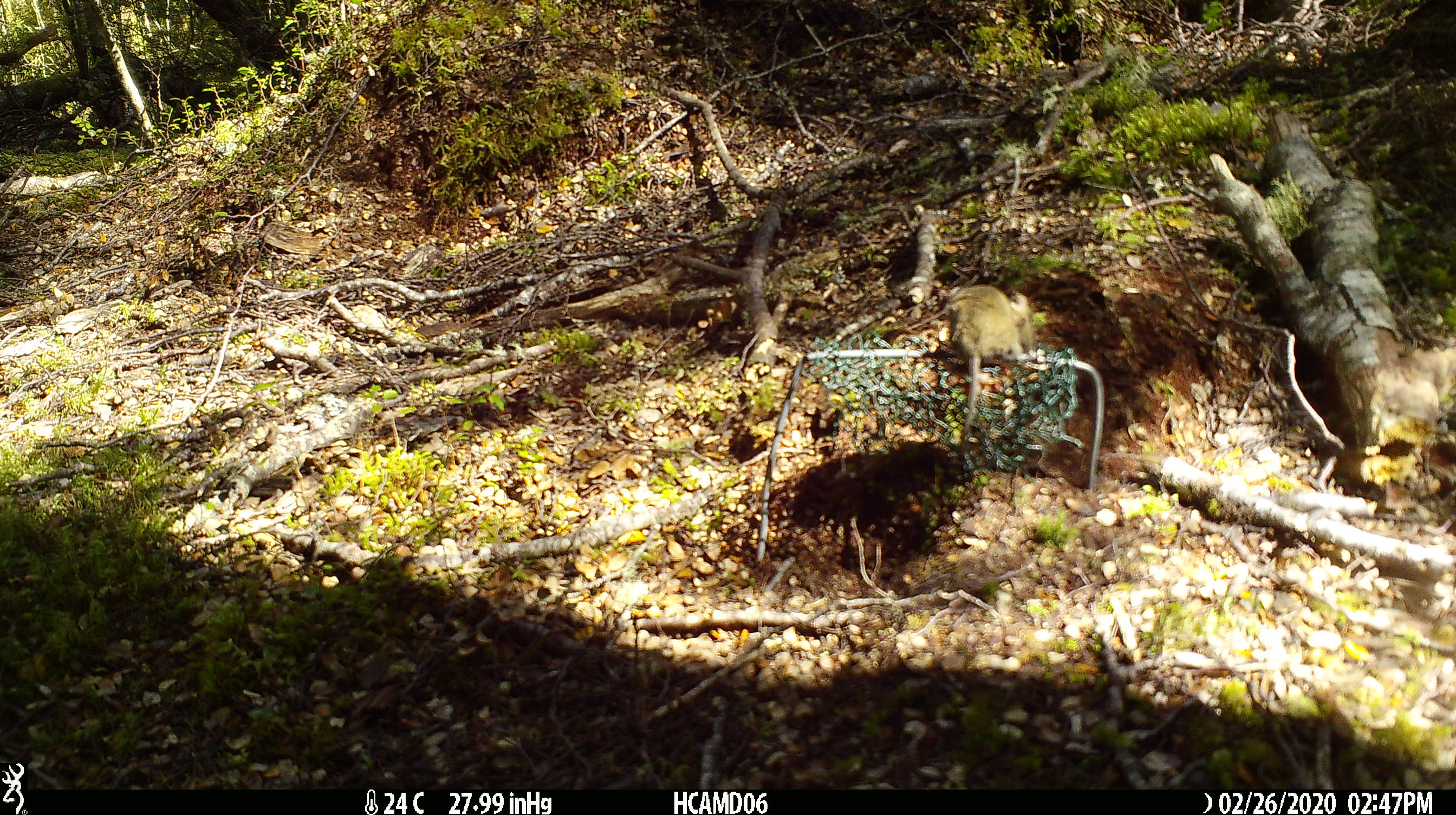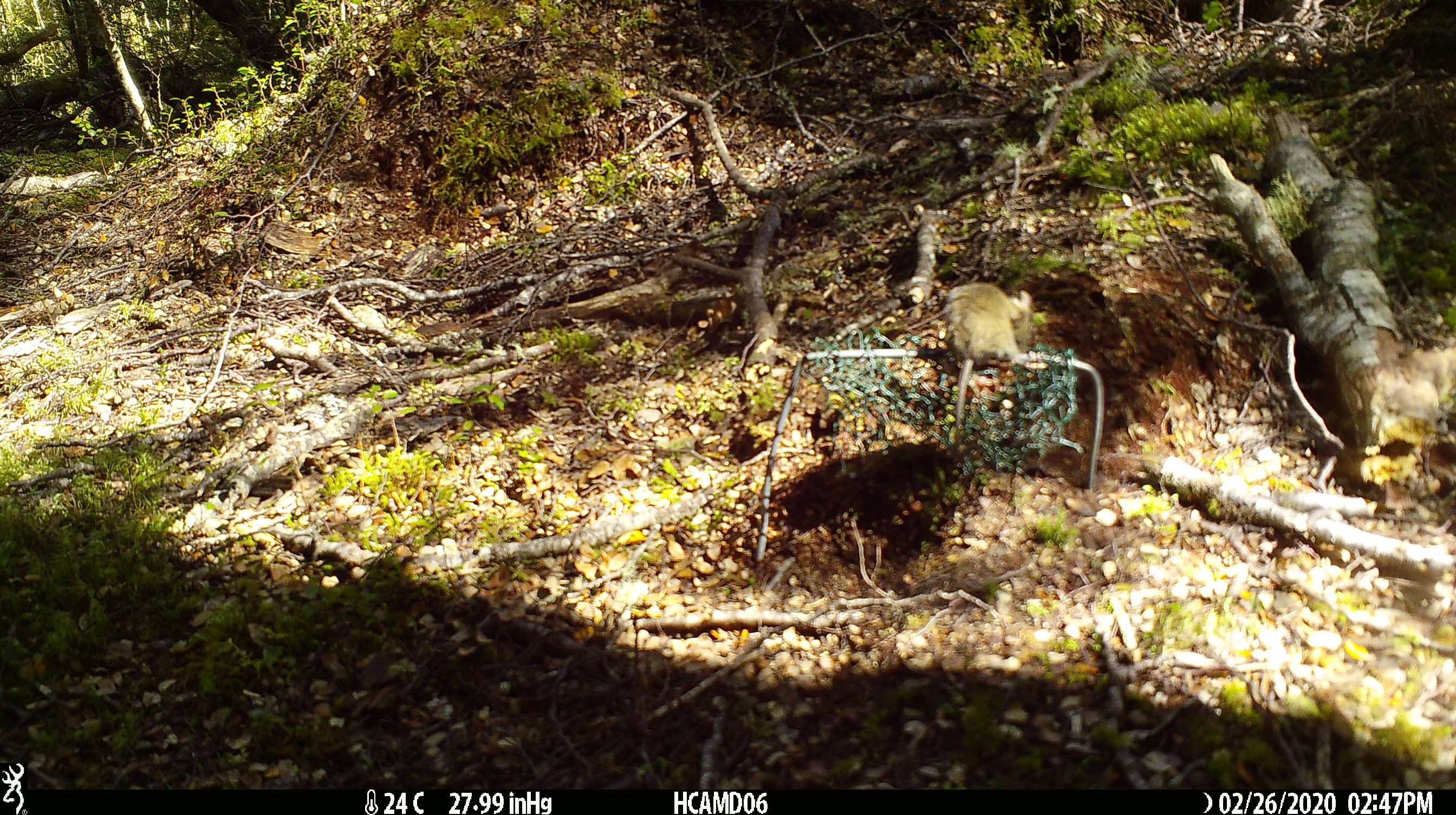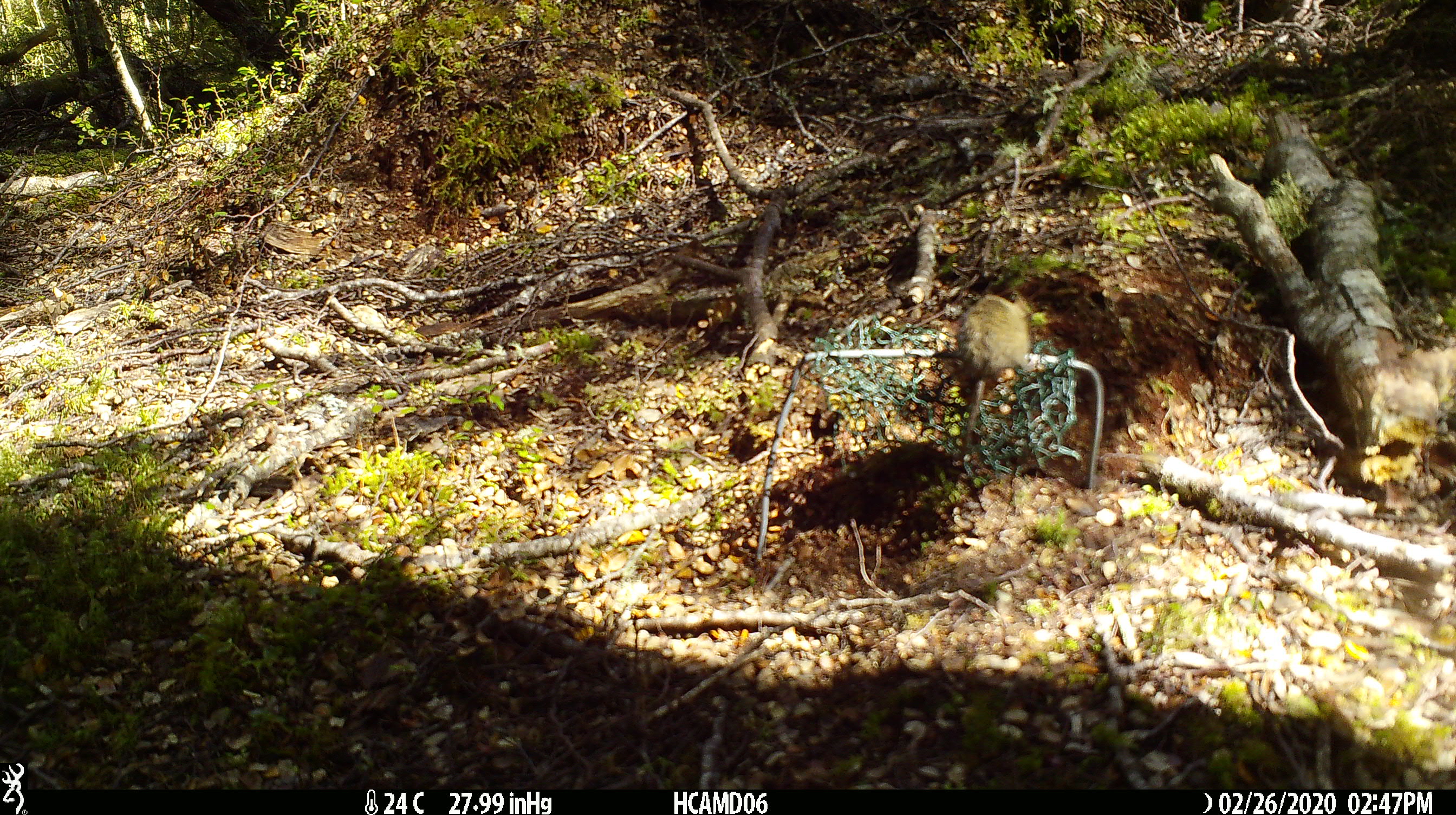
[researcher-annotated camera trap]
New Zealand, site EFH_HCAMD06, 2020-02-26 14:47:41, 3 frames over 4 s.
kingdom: Animalia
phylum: Chordata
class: Mammalia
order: Rodentia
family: Muridae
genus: Mus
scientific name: Mus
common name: mouse